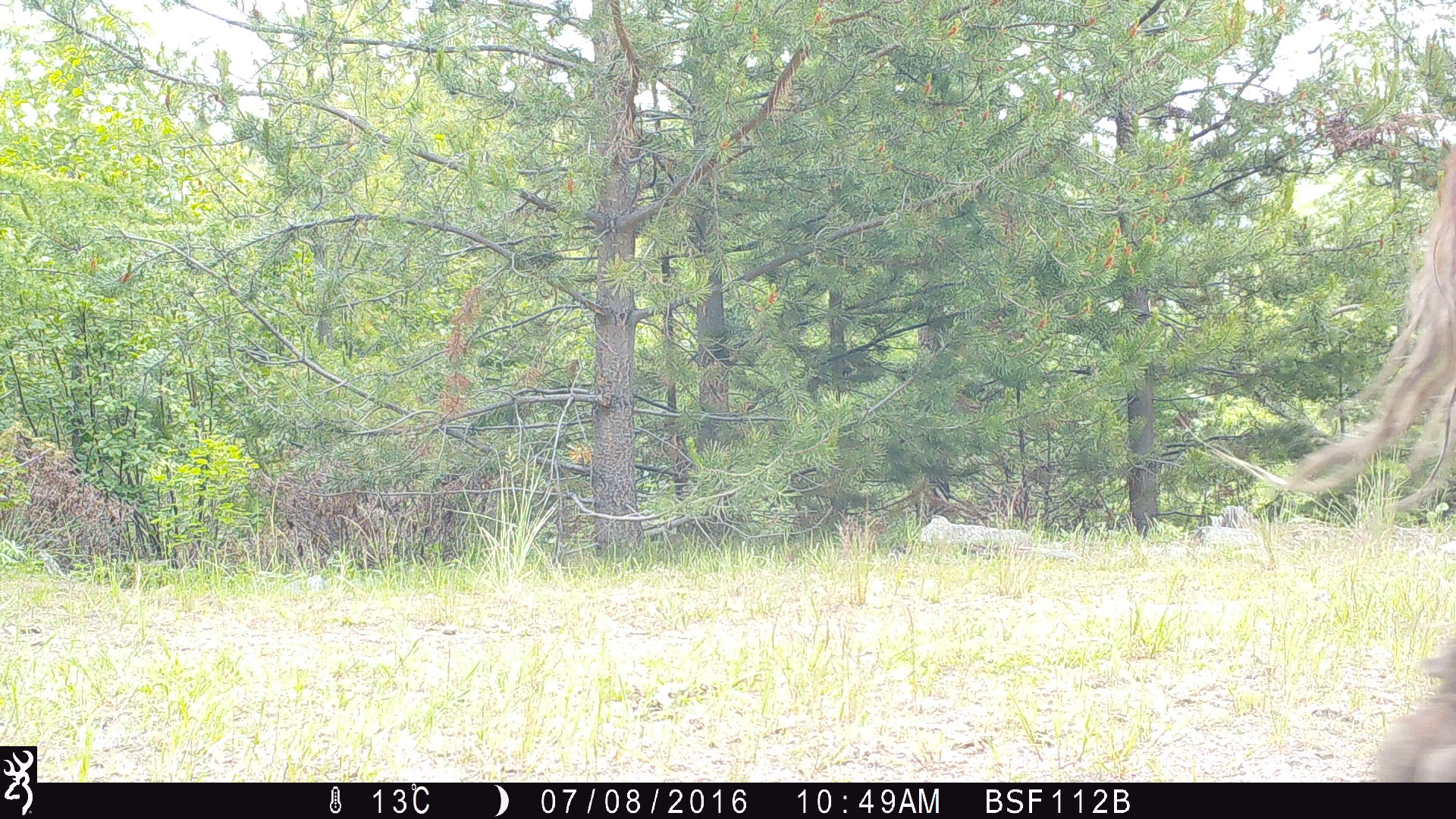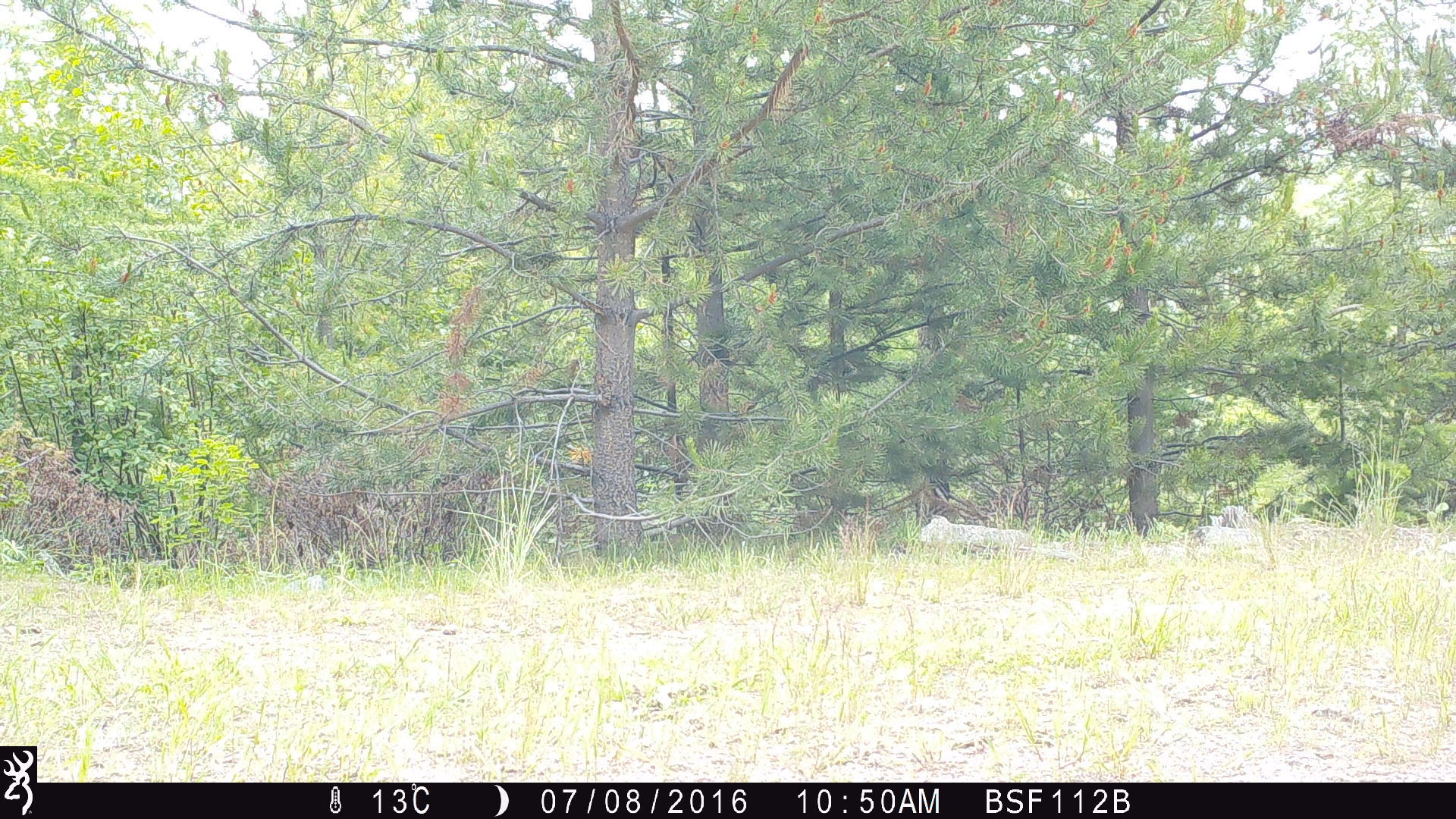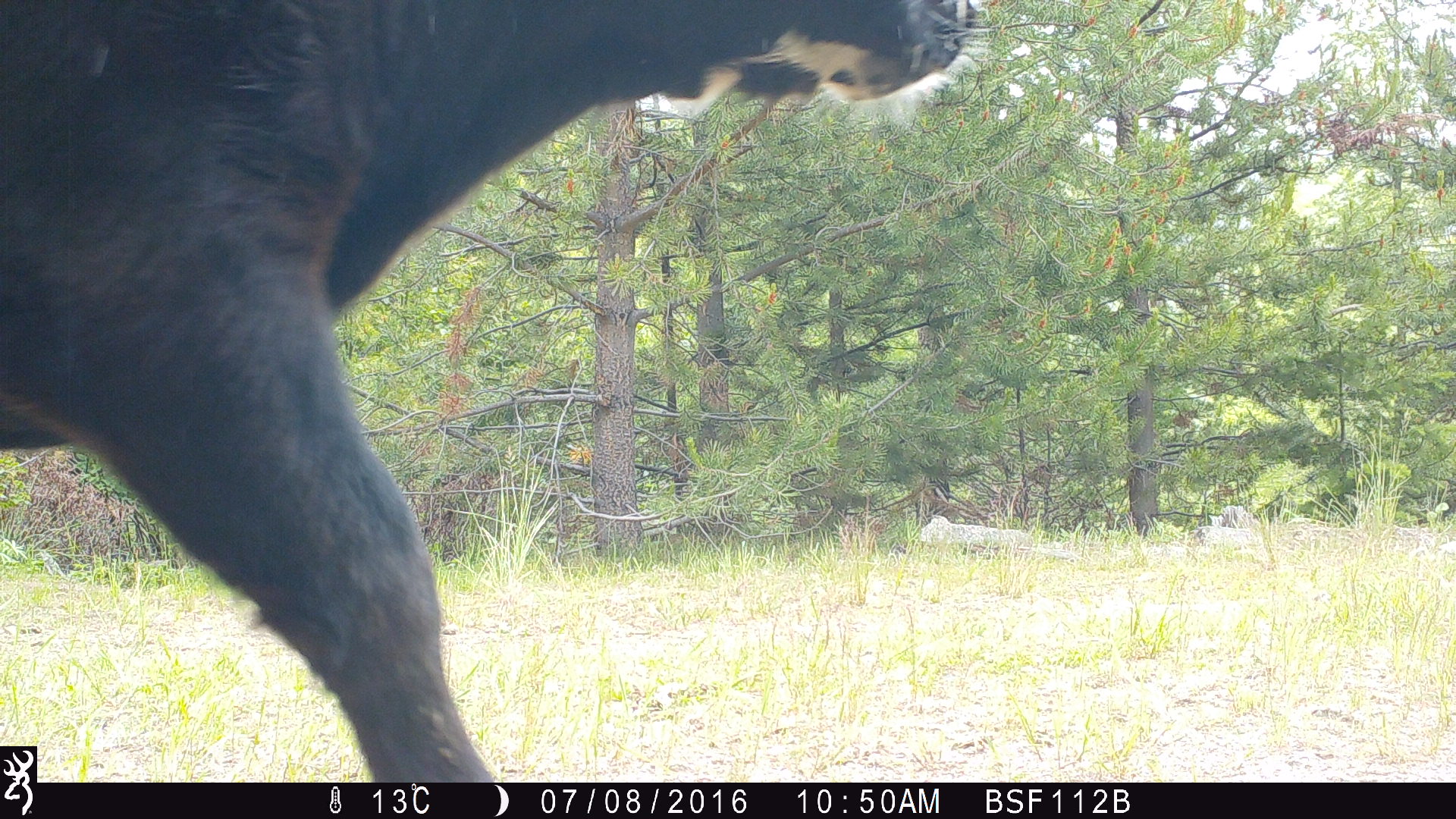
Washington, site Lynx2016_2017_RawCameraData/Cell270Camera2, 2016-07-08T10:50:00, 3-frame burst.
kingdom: Animalia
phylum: Chordata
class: Mammalia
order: Artiodactyla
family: Bovidae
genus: Bos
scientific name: Bos taurus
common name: domestic cattle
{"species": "domestic cattle (Bos taurus)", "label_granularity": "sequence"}